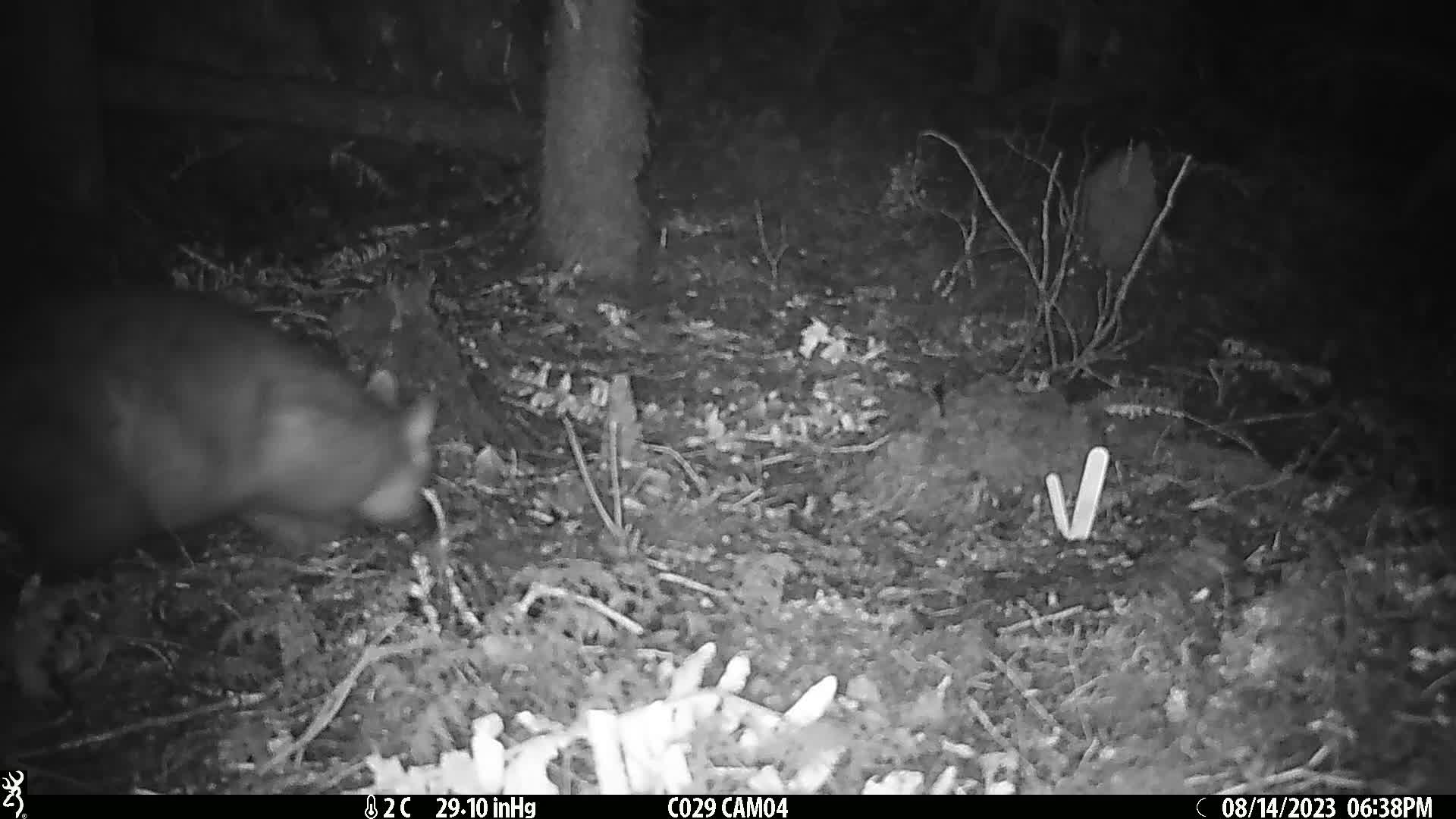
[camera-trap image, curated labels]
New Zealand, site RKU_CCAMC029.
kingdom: Animalia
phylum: Chordata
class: Mammalia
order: Diprotodontia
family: Phalangeridae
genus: Trichosurus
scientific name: Trichosurus vulpecula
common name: common brushtail possum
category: possum